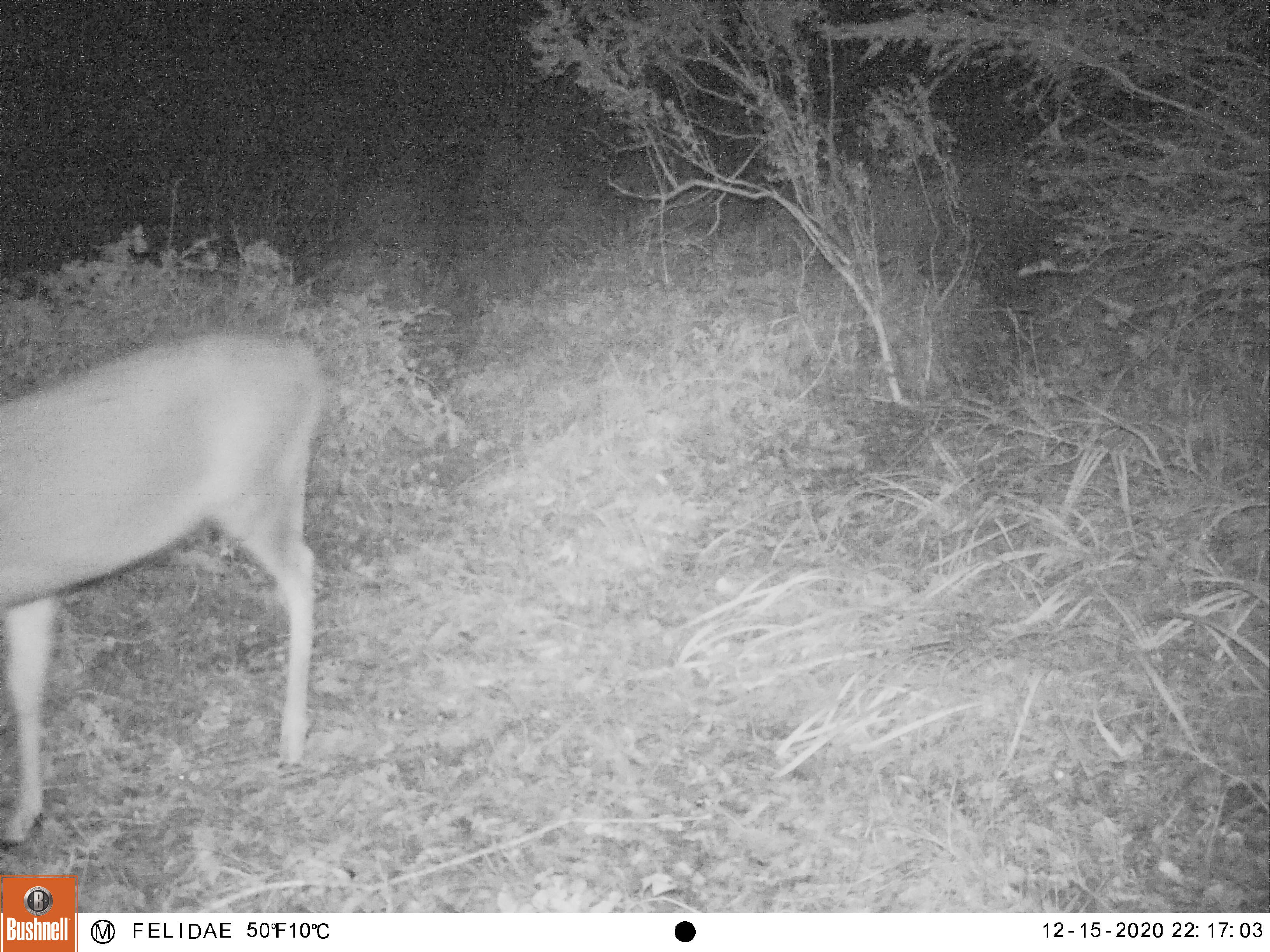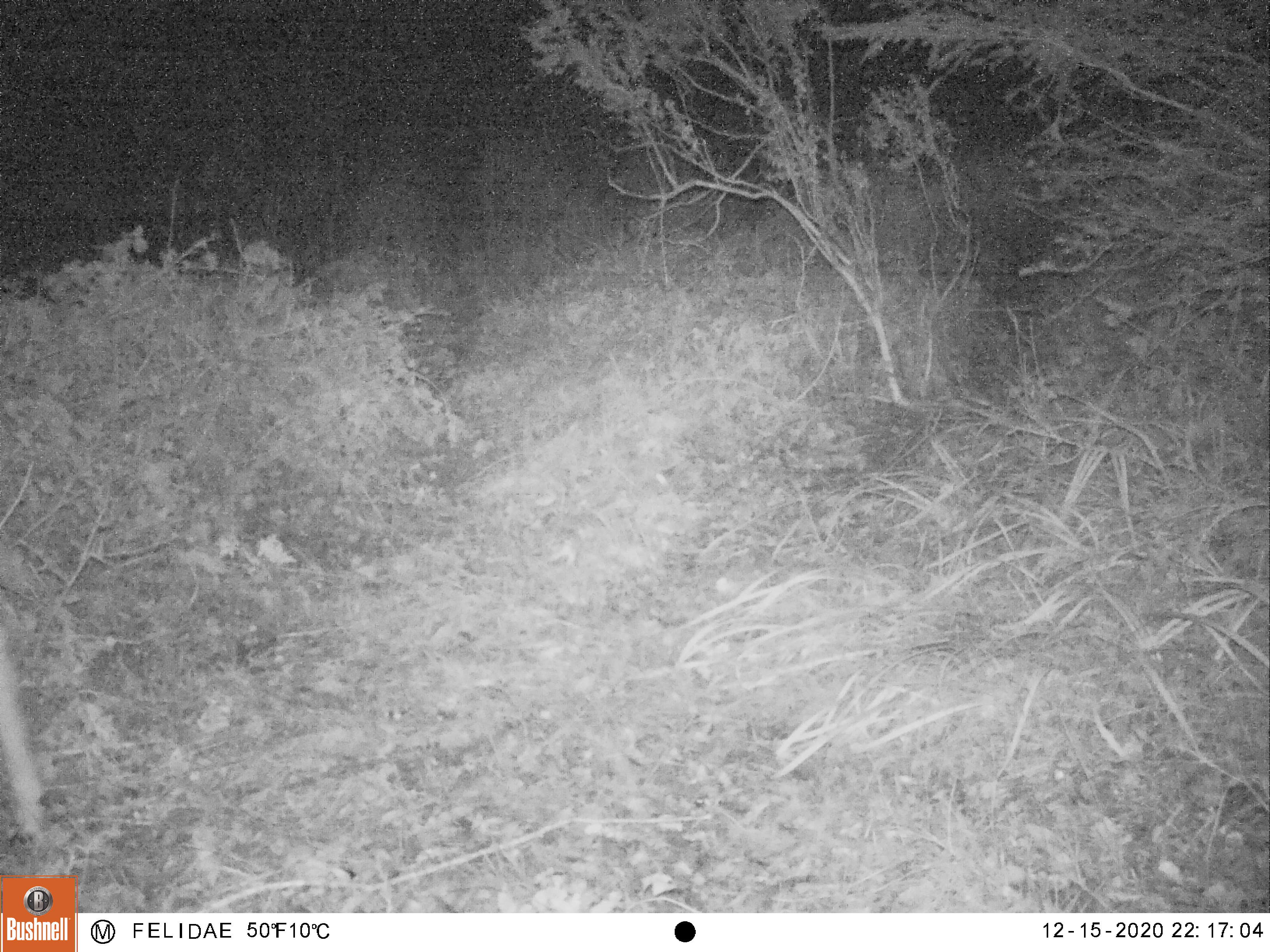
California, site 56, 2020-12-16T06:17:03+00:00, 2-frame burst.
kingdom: Animalia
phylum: Chordata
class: Mammalia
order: Artiodactyla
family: Cervidae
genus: Odocoileus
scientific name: Odocoileus hemionus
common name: mule deer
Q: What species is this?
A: Mule deer (Odocoileus hemionus).